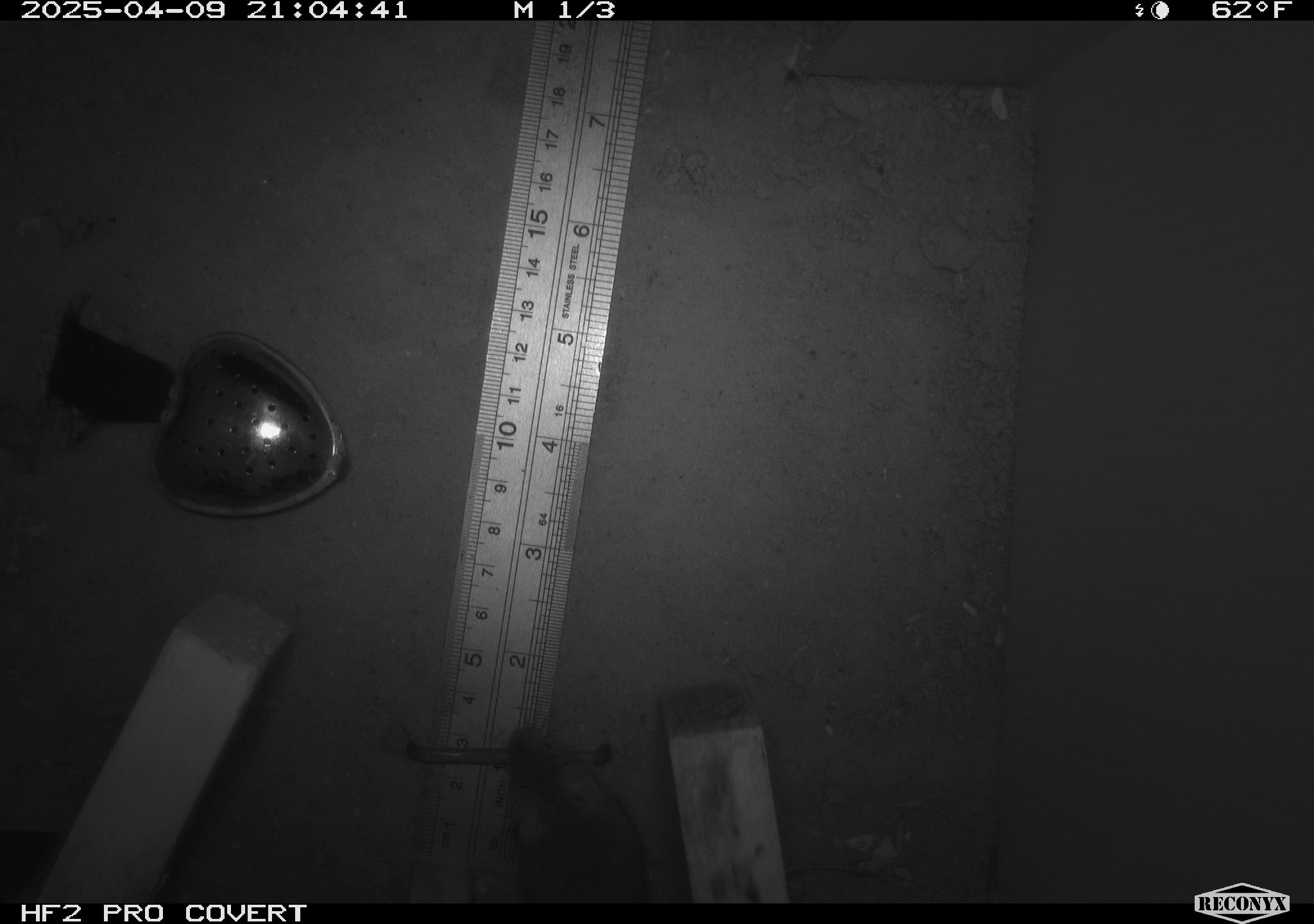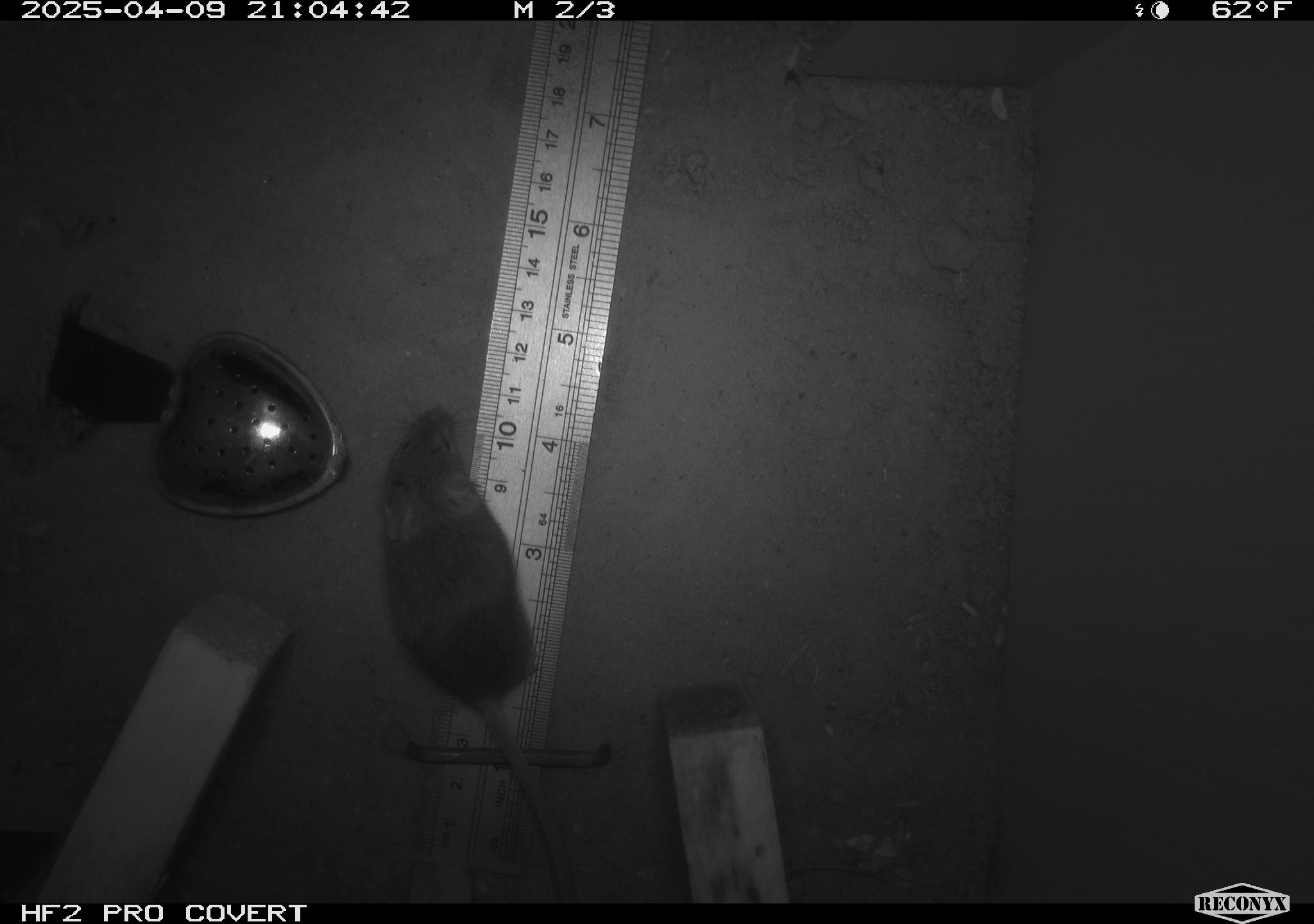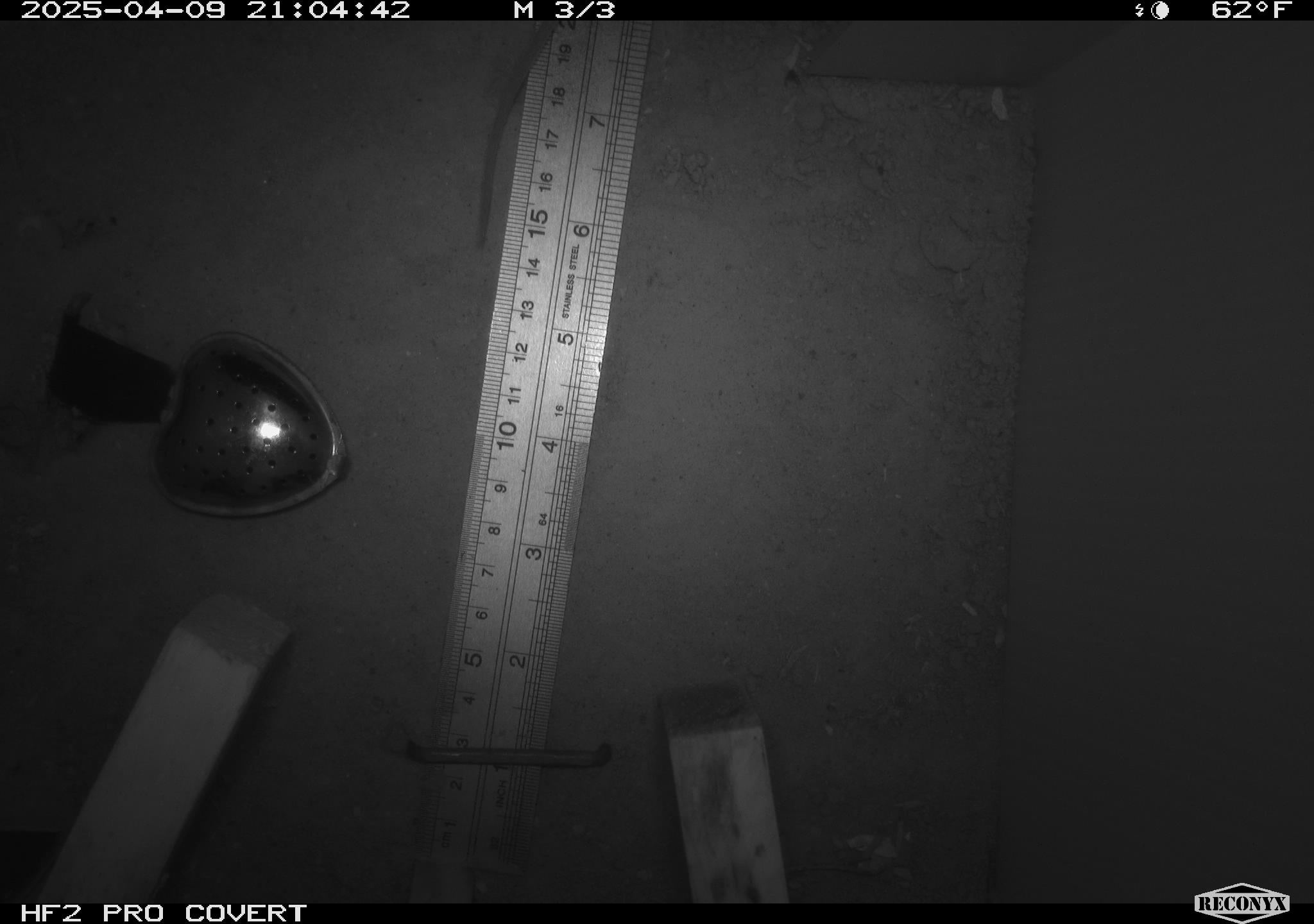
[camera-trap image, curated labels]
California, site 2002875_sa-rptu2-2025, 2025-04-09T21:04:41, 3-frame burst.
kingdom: Animalia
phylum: Chordata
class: Mammalia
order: Rodentia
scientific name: Rodentia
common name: rodent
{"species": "rodent (Rodentia)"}